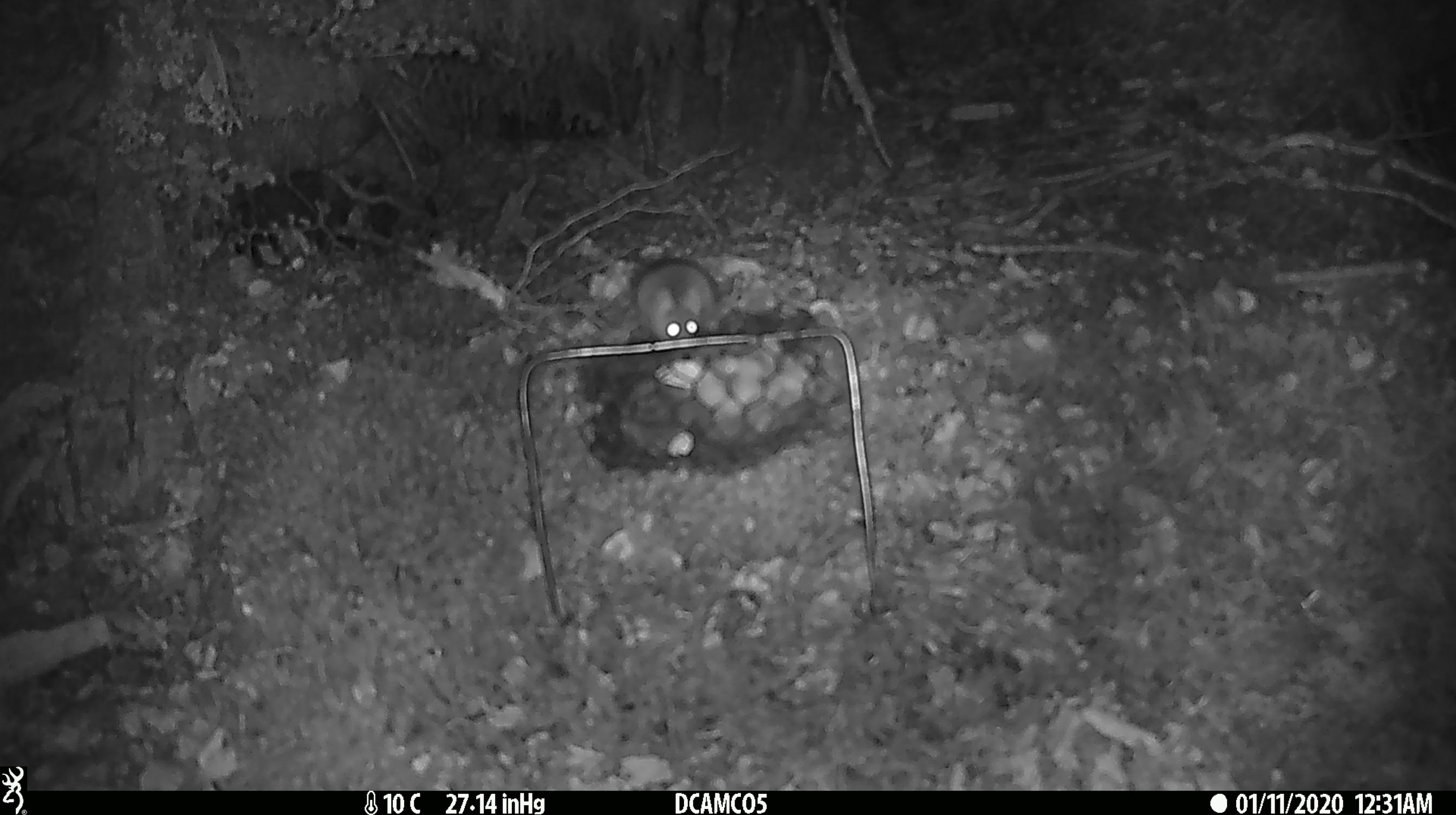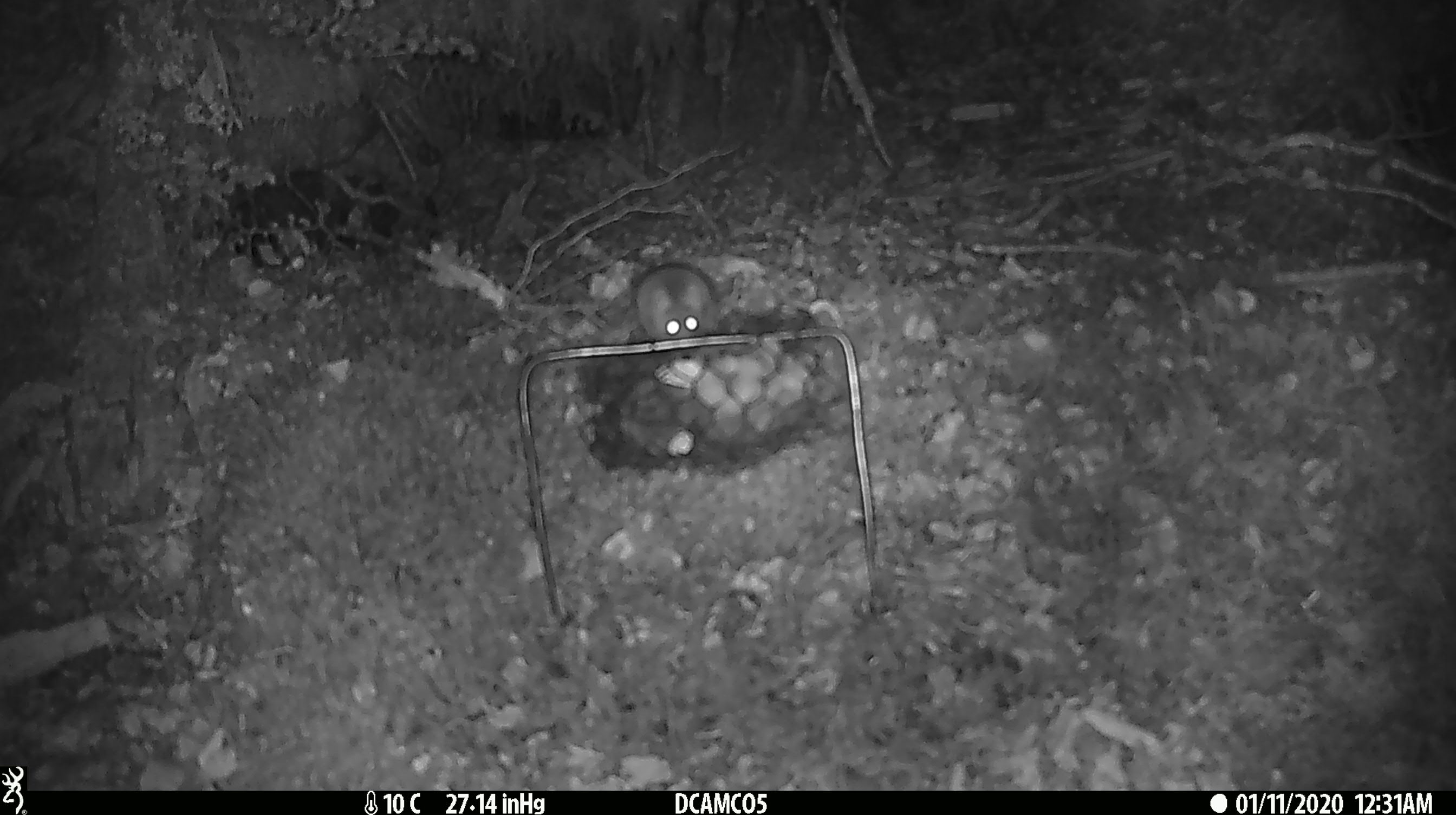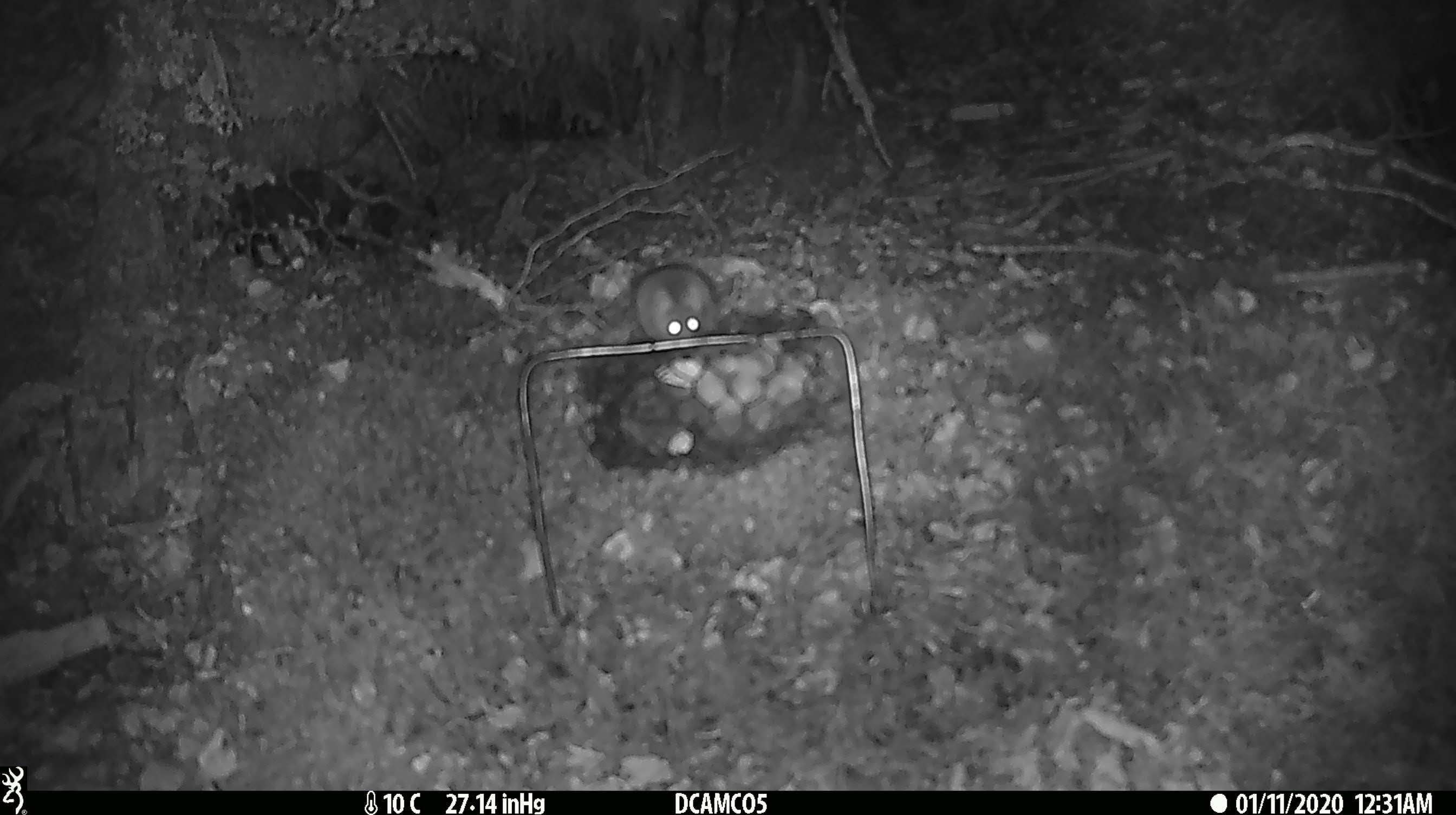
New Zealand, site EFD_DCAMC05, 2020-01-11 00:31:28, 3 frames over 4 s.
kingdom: Animalia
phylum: Chordata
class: Mammalia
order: Rodentia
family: Muridae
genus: Mus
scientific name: Mus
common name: mouse